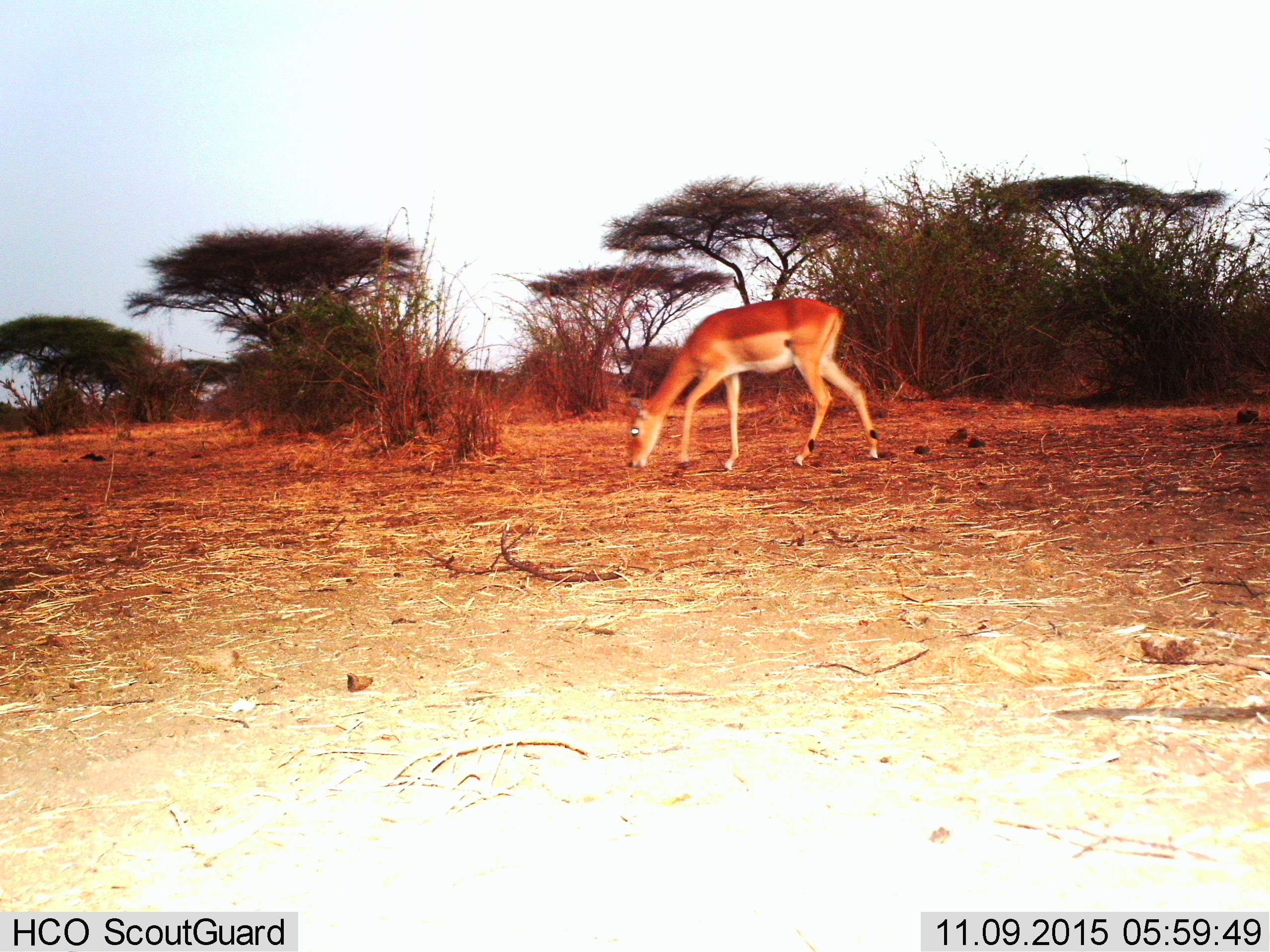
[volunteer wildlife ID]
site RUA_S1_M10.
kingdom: Animalia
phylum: Chordata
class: Mammalia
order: Artiodactyla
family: Bovidae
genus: Aepyceros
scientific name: Aepyceros melampus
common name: impala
Impala (Aepyceros melampus), count 1. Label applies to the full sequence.